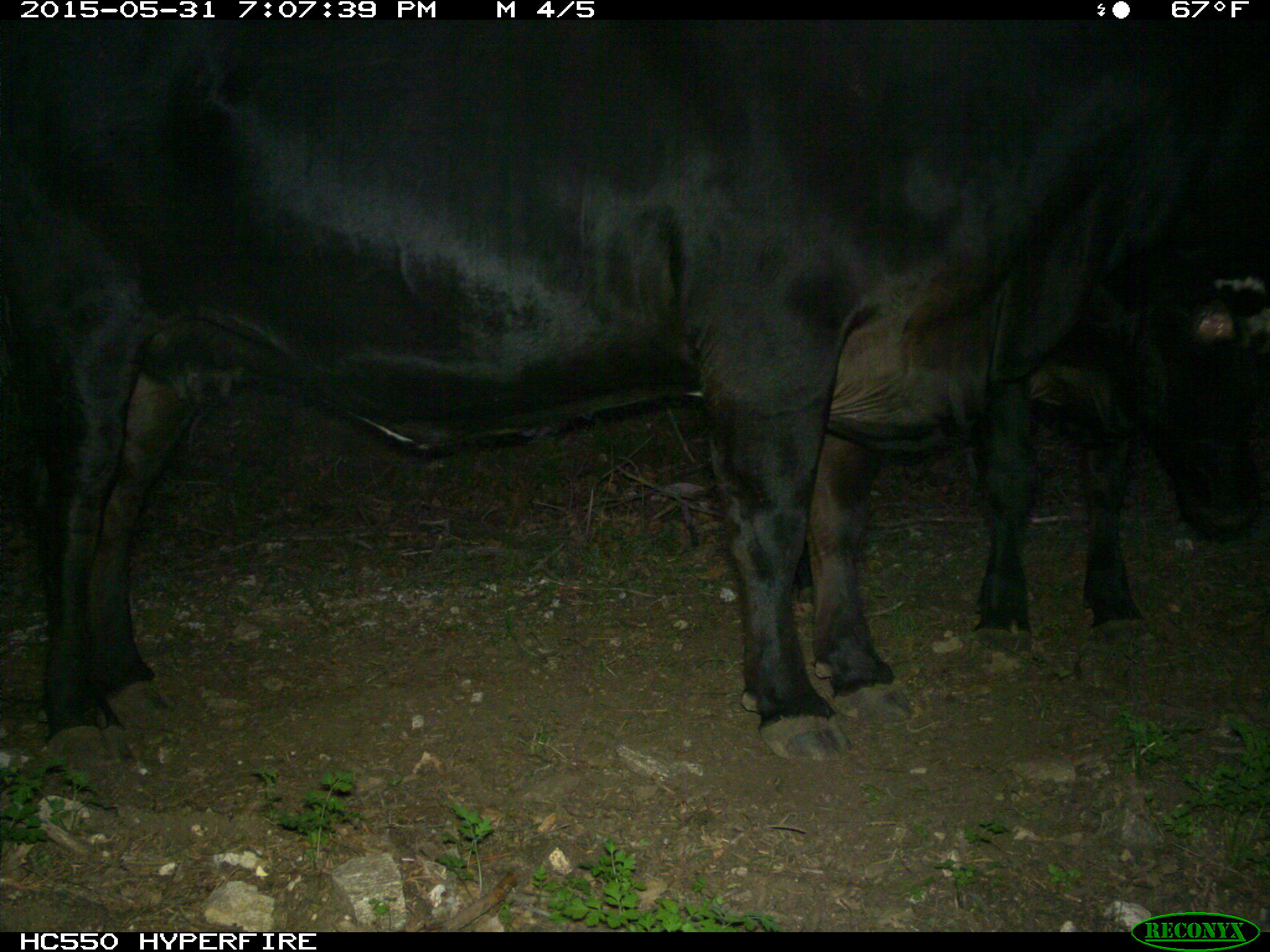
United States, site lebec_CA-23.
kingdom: Animalia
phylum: Chordata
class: Mammalia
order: Artiodactyla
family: Bovidae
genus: Bos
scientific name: Bos taurus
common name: domestic cow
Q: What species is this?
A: Bos taurus (domestic cow).